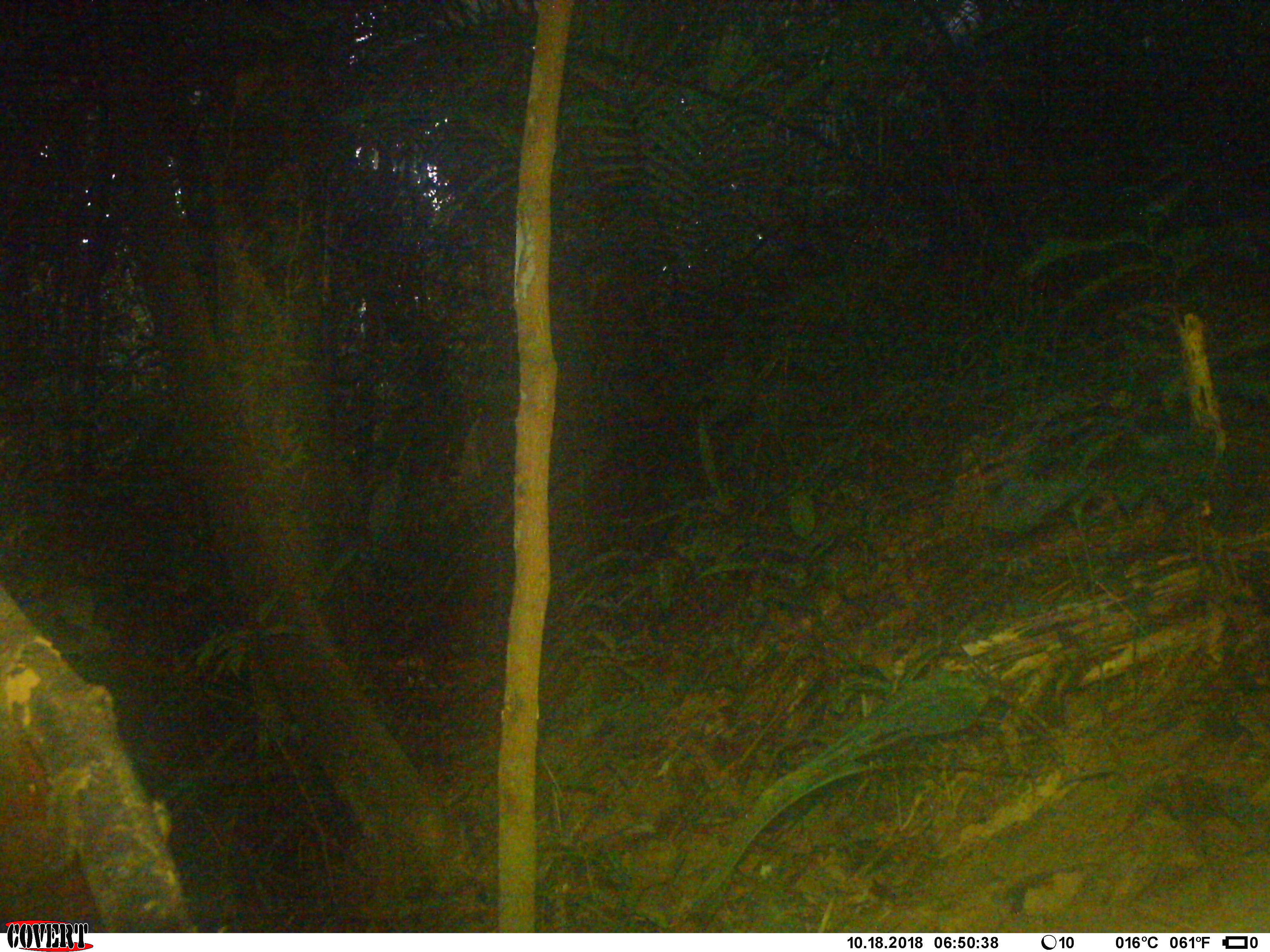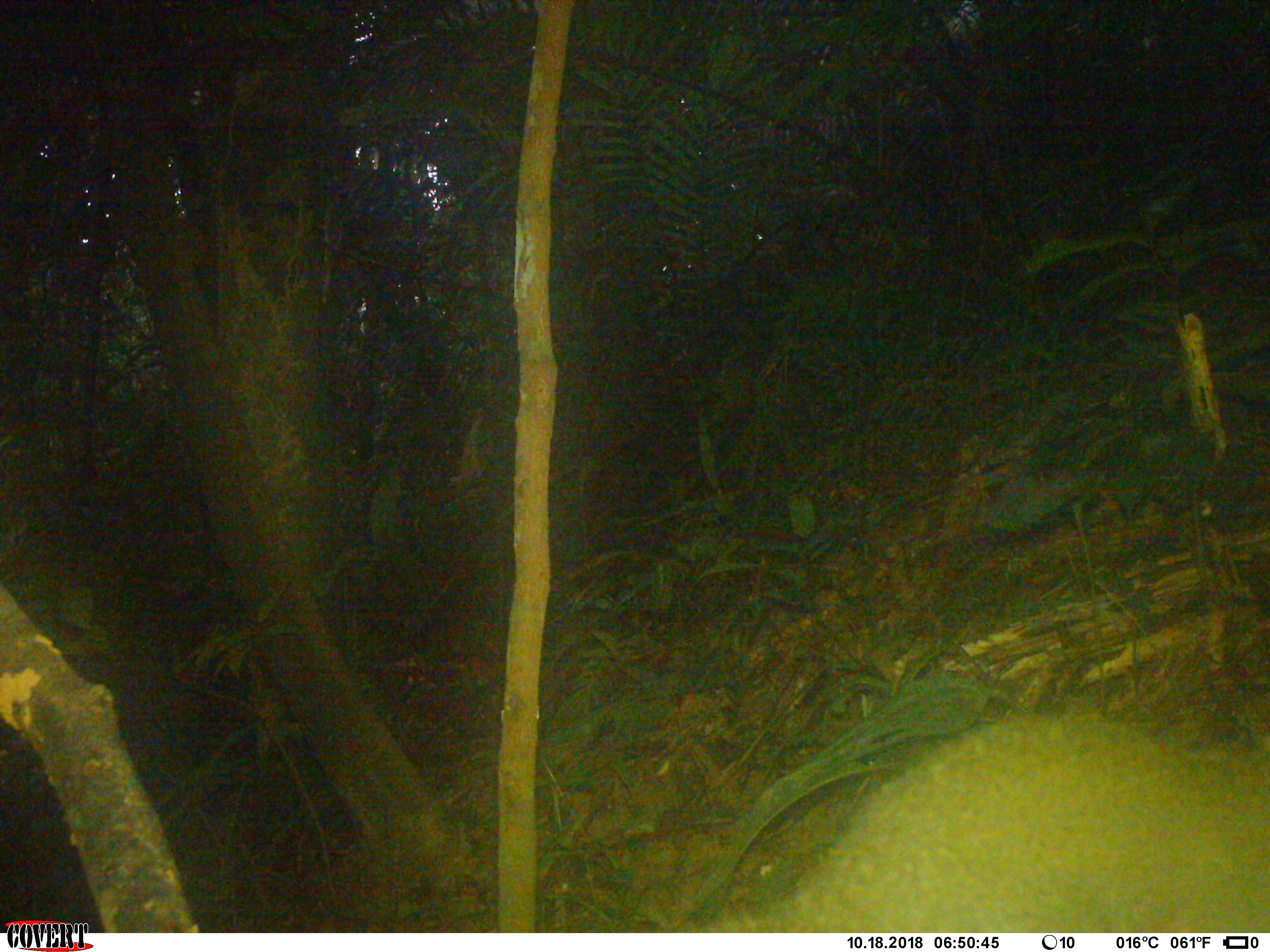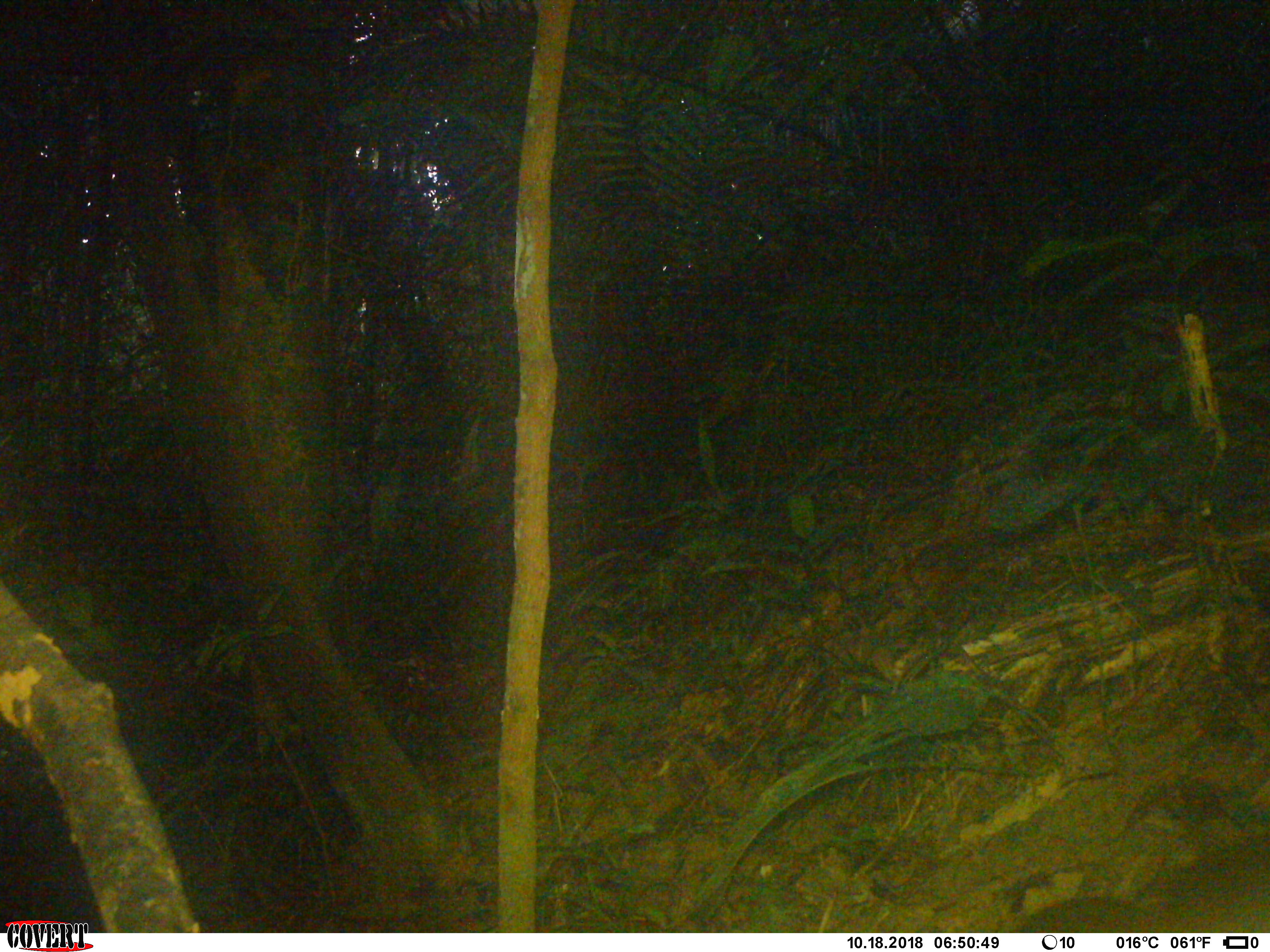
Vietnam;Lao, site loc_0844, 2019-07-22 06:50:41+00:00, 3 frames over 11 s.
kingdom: Animalia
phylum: Chordata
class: Mammalia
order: Rodentia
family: Sciuridae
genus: Sciurus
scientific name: Sciurus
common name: squirrel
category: unidentified squirrel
Unidentified squirrel (squirrel) (Sciurus). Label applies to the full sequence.